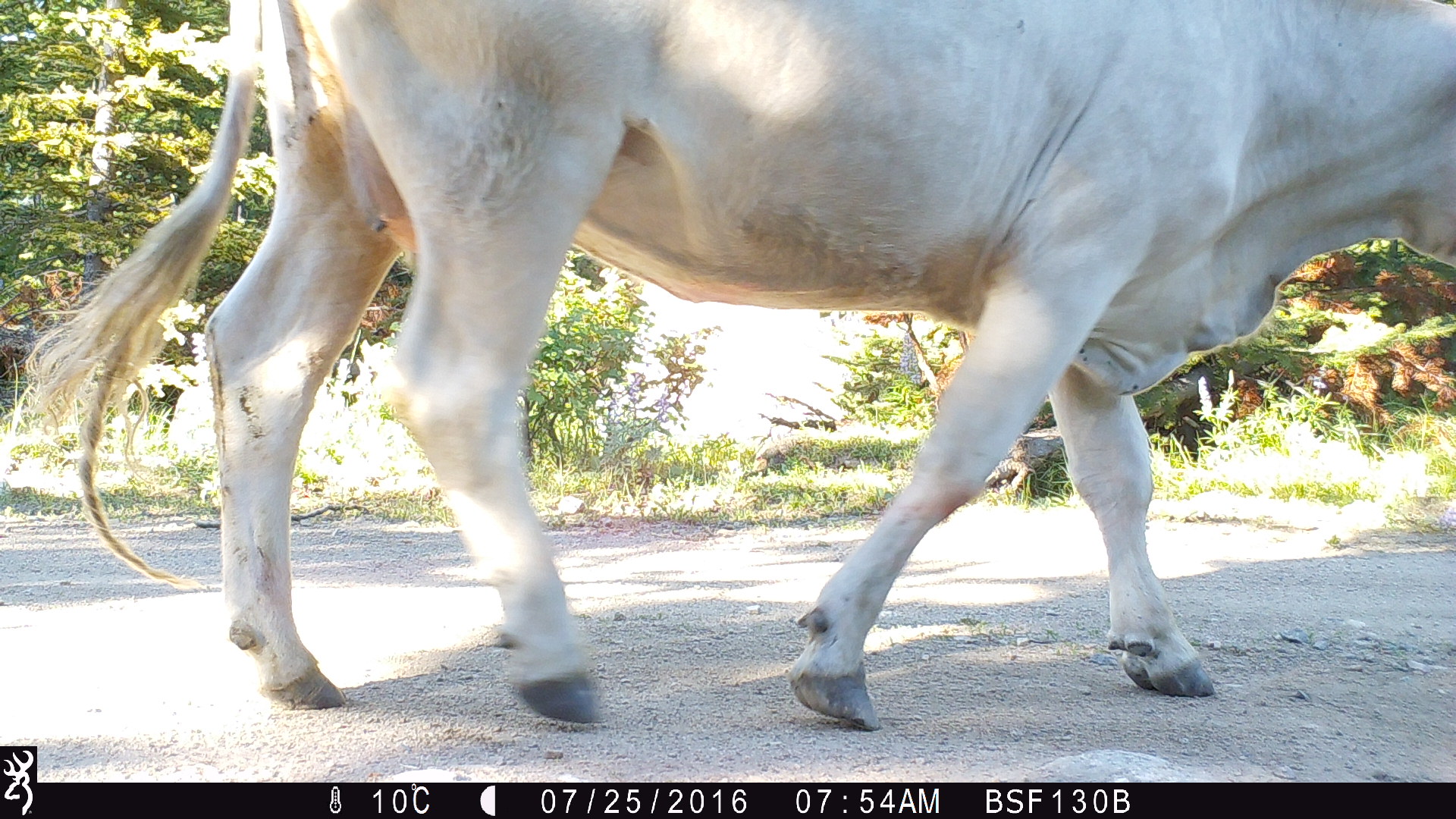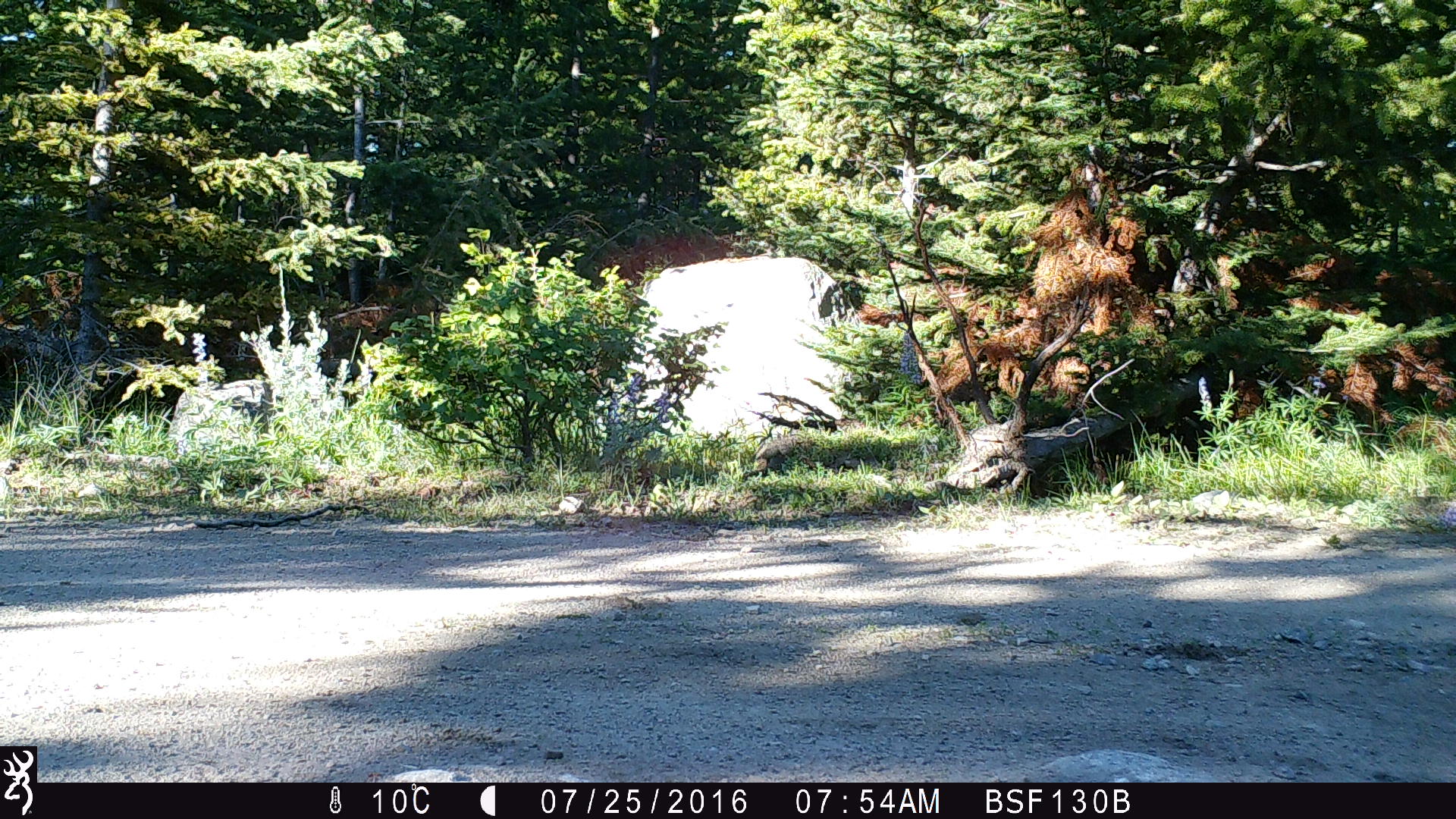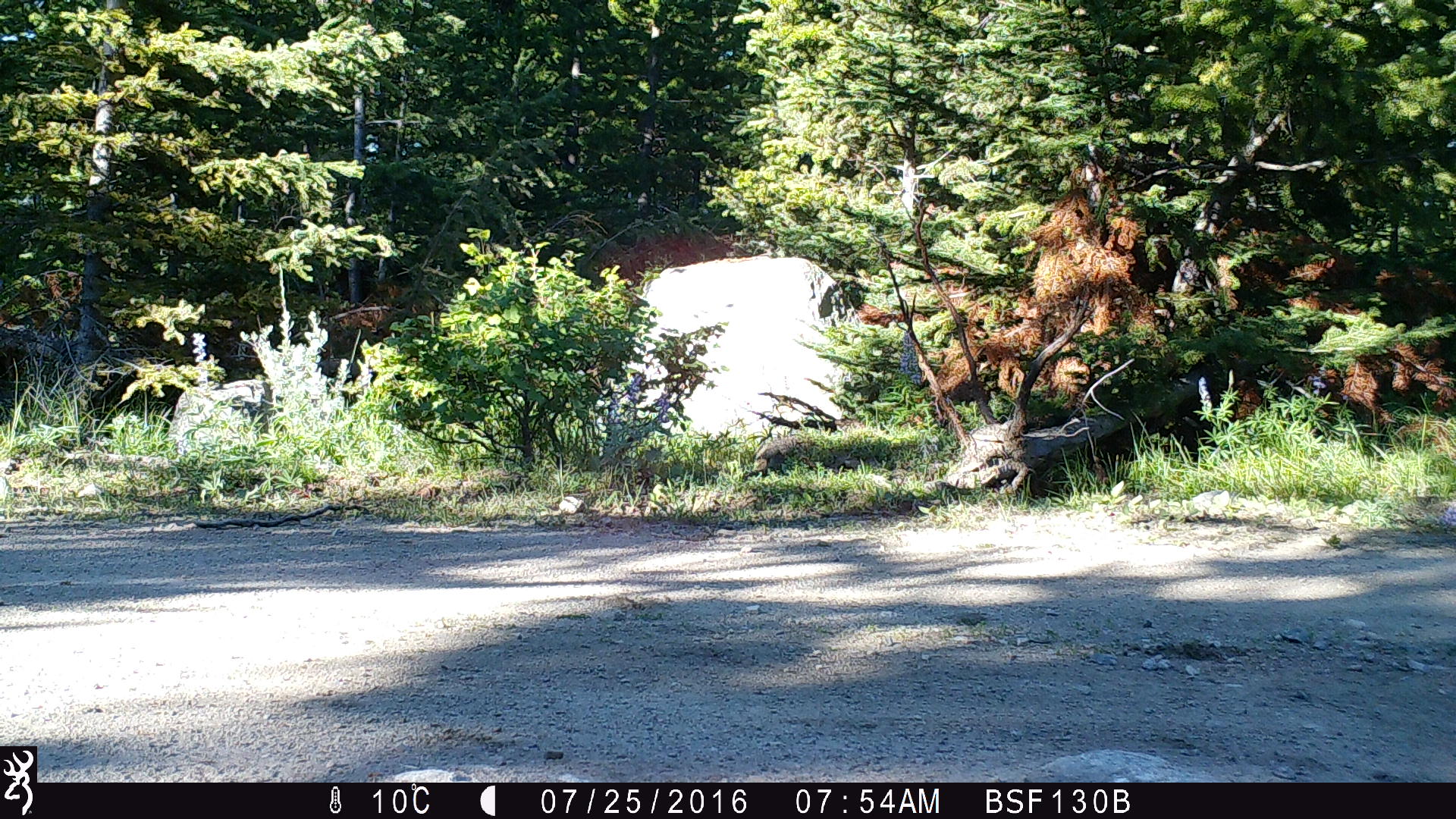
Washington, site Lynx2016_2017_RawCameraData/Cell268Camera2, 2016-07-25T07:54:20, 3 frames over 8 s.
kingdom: Animalia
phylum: Chordata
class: Mammalia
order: Artiodactyla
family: Bovidae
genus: Bos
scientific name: Bos taurus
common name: domestic cattle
Domestic cattle (Bos taurus). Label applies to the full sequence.